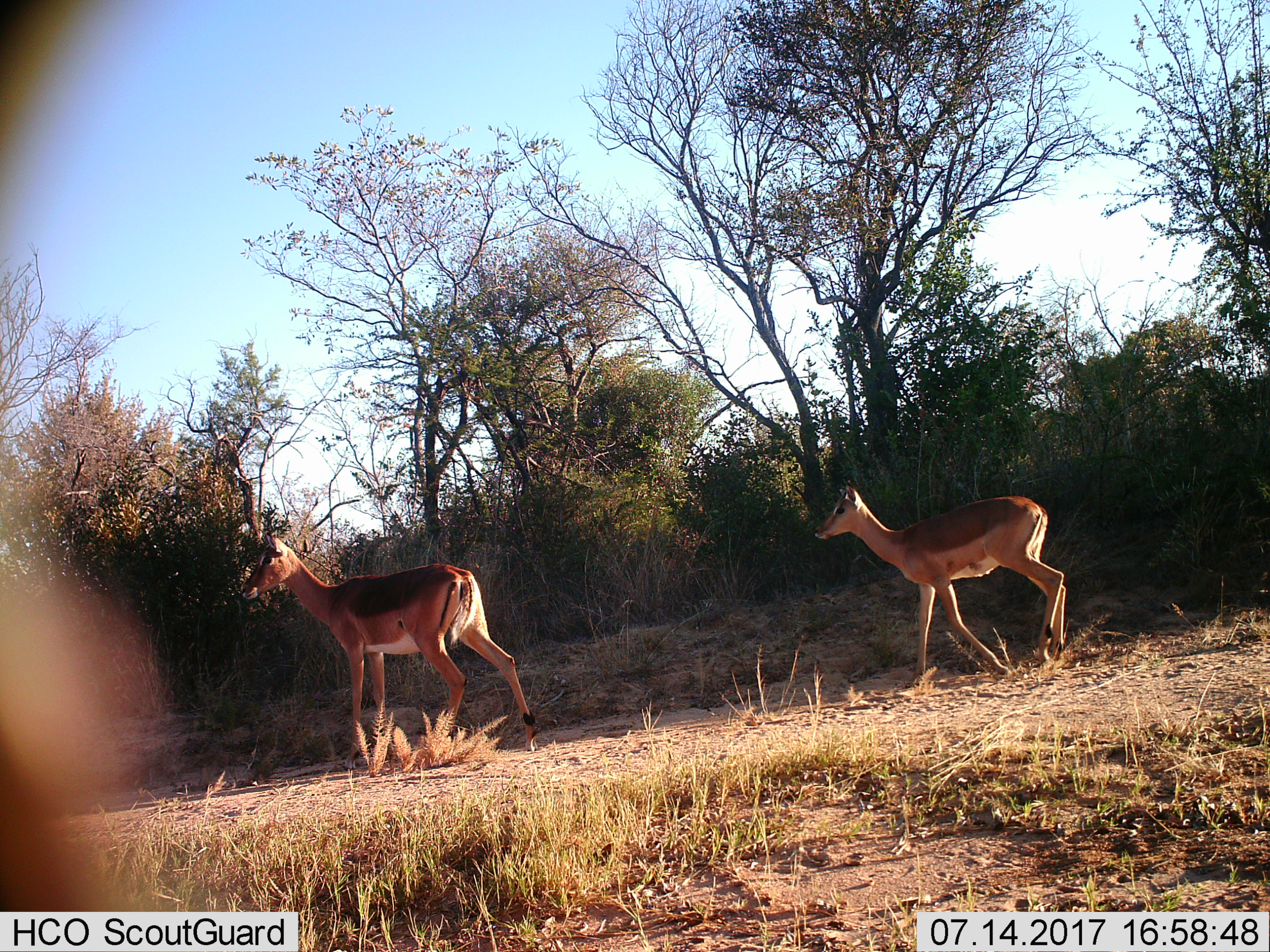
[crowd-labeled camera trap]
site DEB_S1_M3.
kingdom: Animalia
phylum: Chordata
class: Mammalia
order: Artiodactyla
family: Bovidae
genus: Aepyceros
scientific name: Aepyceros melampus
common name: impala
Impala (Aepyceros melampus), count 2. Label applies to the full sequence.